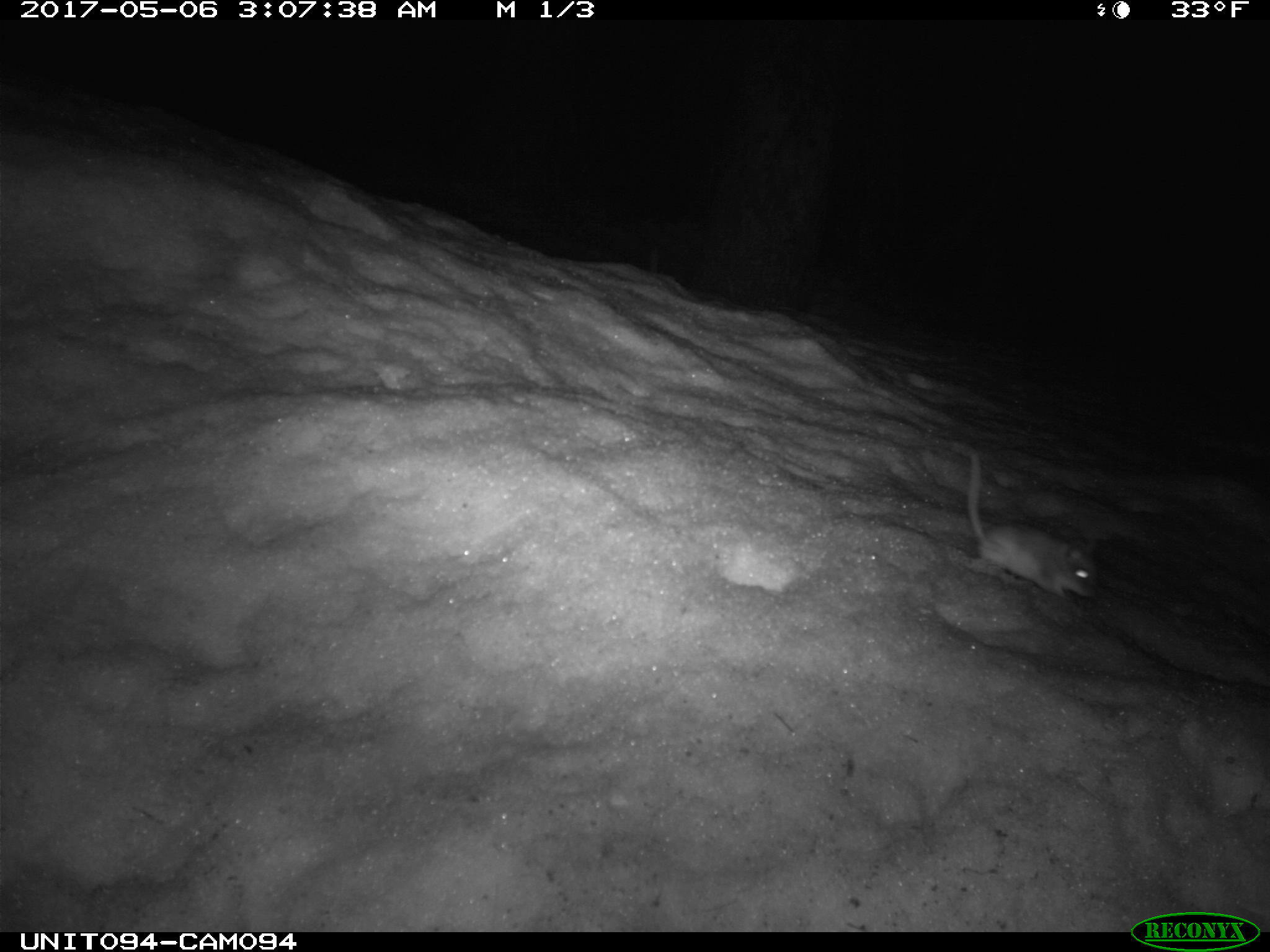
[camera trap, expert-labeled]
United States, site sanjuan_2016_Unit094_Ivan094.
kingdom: Animalia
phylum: Chordata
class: Mammalia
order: Rodentia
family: Cricetidae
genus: Peromyscus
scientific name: Peromyscus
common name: deermice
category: unidentified deer mouse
Unidentified deer mouse (deermice) (Peromyscus).